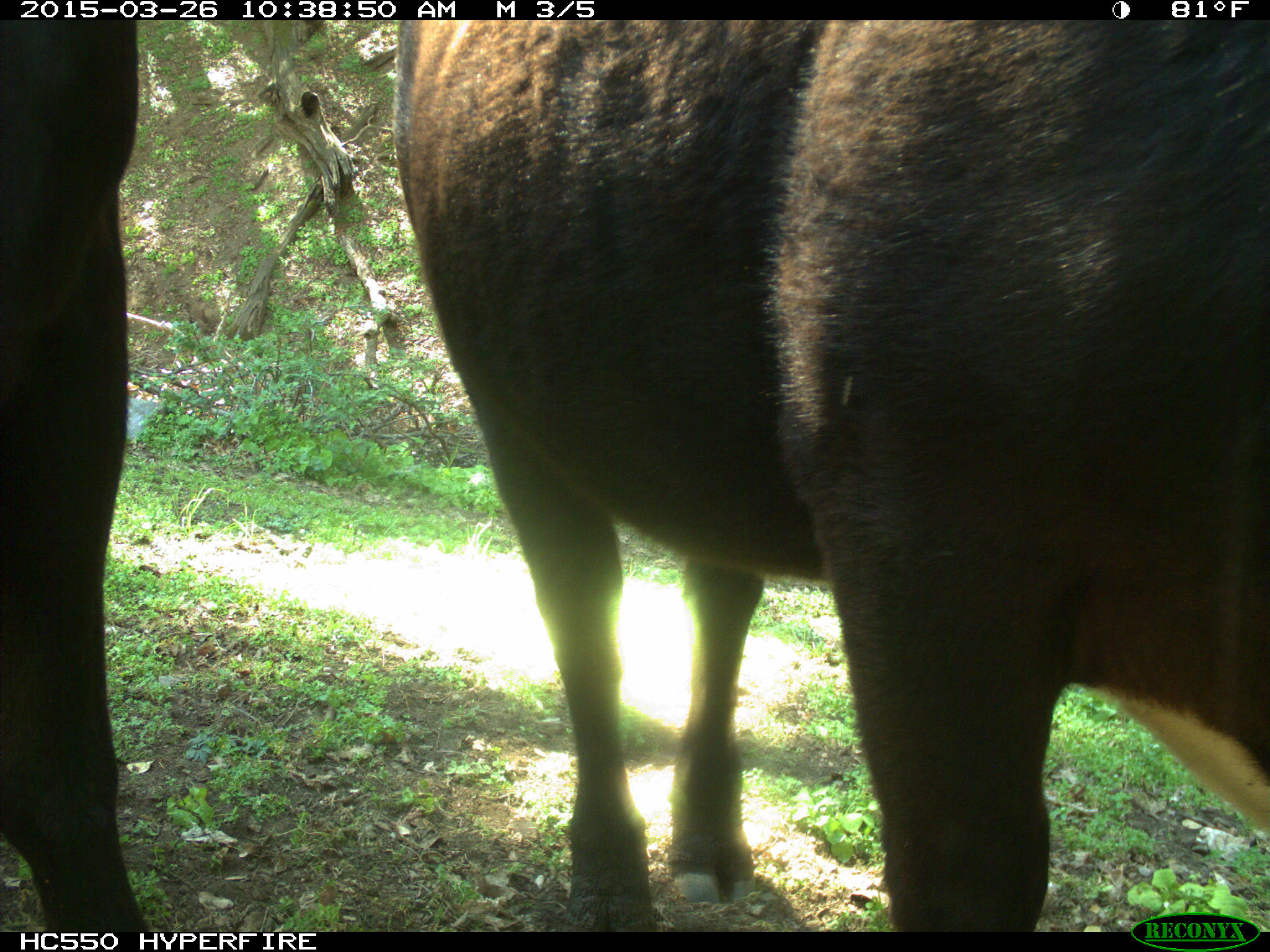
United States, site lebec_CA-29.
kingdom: Animalia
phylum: Chordata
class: Mammalia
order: Artiodactyla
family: Bovidae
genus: Bos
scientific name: Bos taurus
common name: domestic cow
Bos taurus (domestic cow).